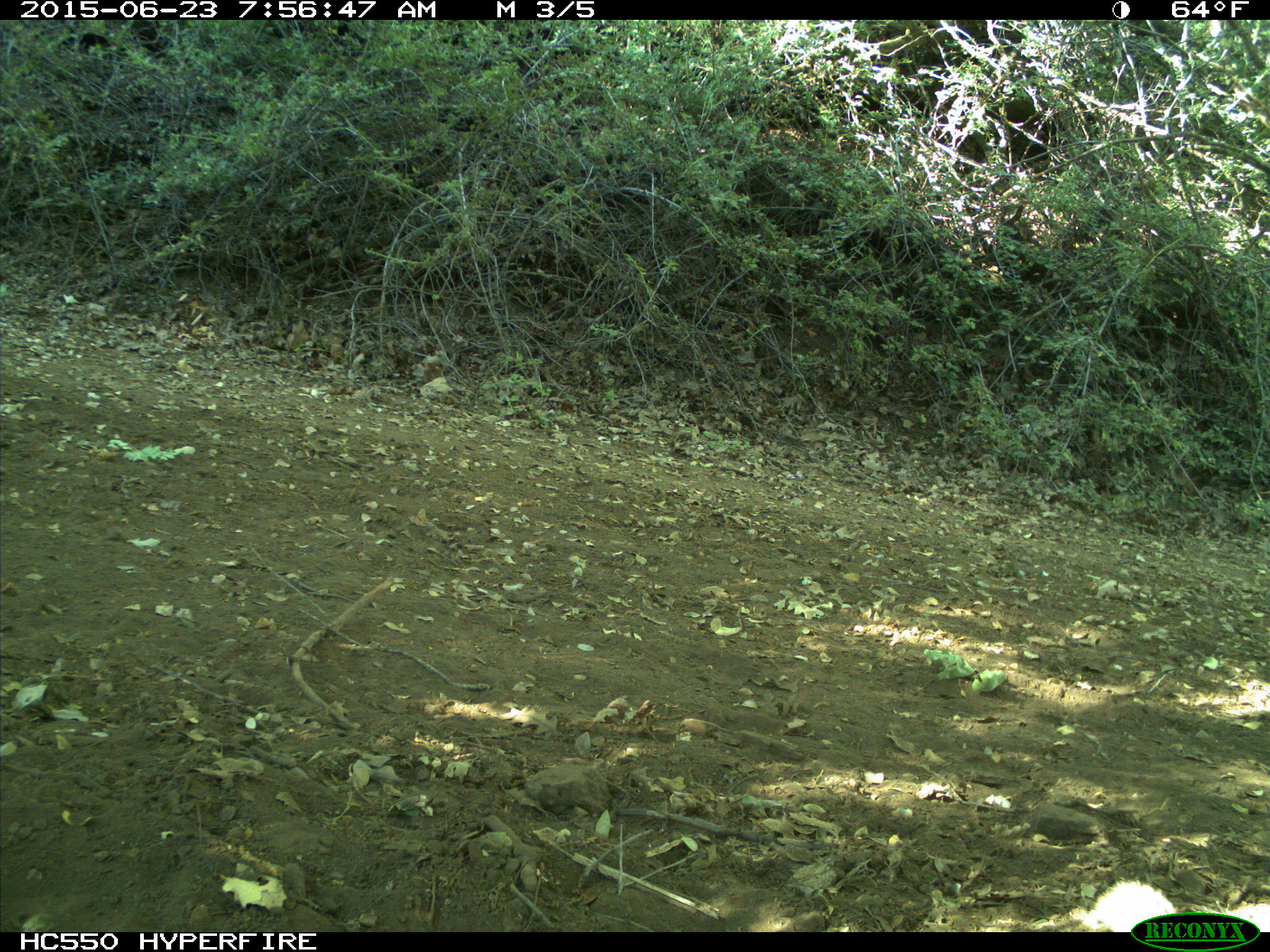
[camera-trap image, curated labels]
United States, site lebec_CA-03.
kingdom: Animalia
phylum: Chordata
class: Mammalia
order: Rodentia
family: Sciuridae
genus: Otospermophilus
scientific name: Otospermophilus beecheyi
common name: california ground squirrel